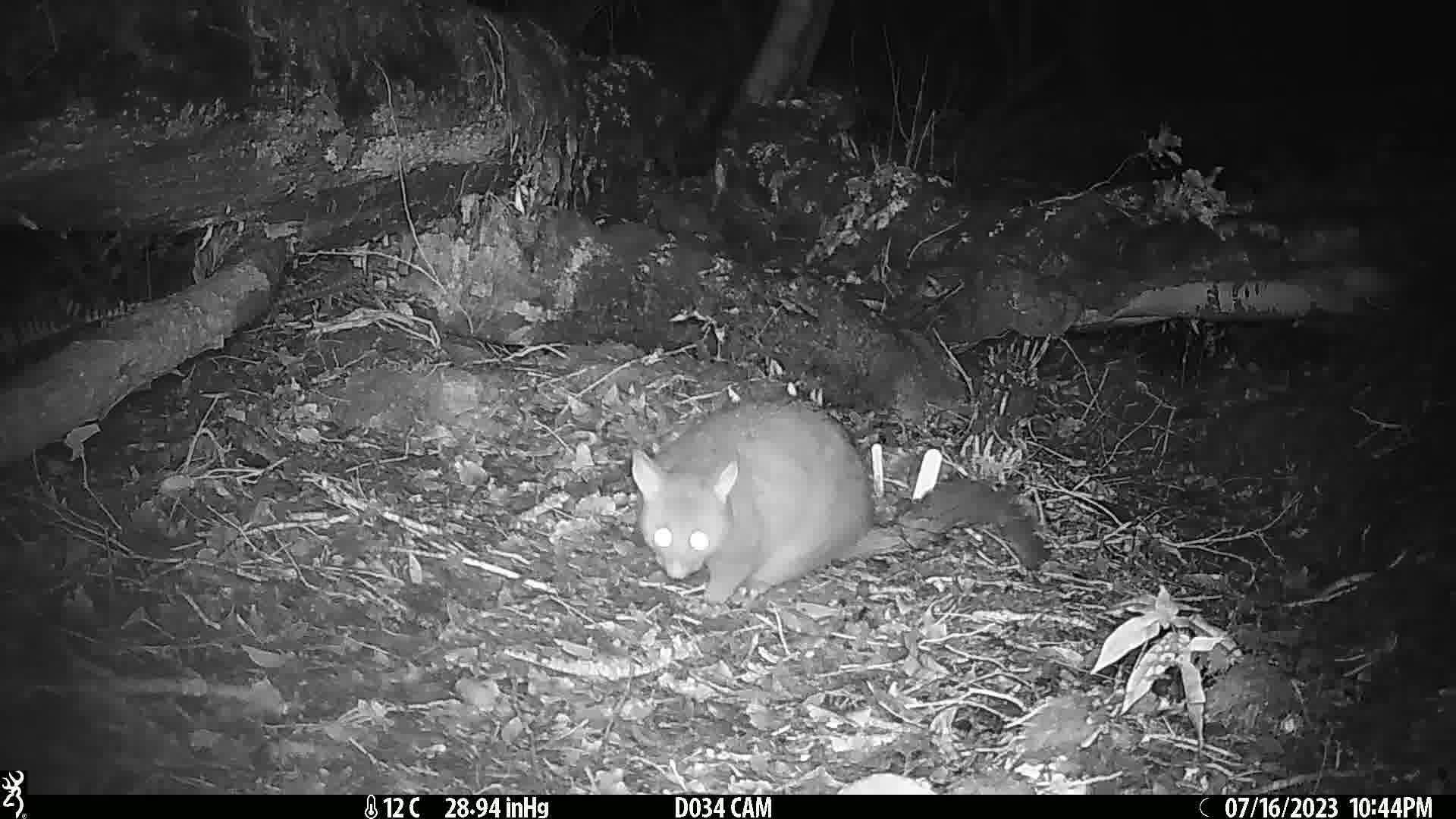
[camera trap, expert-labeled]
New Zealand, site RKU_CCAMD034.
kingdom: Animalia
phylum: Chordata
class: Mammalia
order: Diprotodontia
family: Phalangeridae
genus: Trichosurus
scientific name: Trichosurus vulpecula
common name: common brushtail possum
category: possum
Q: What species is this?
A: Possum (common brushtail possum) (Trichosurus vulpecula).